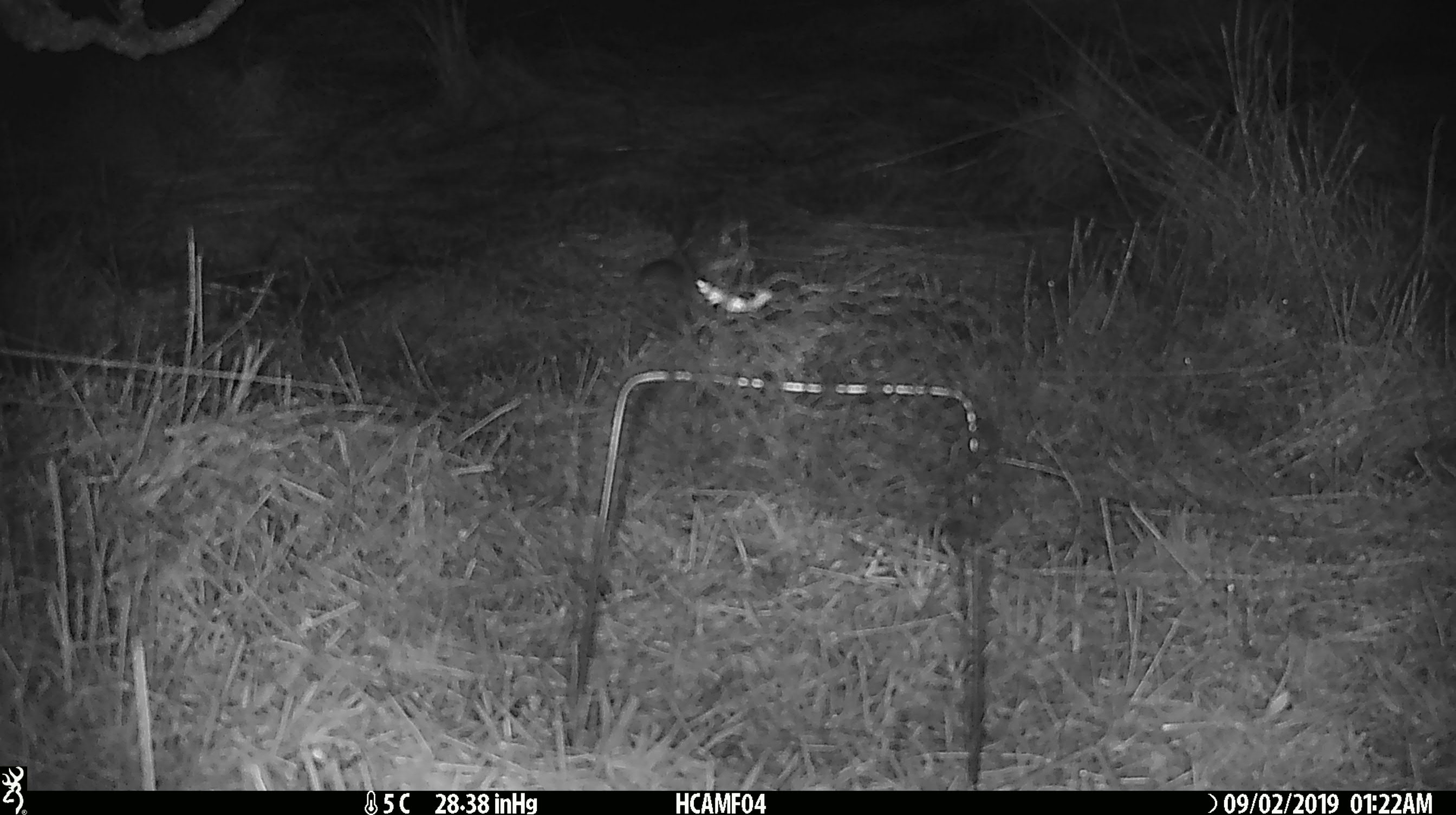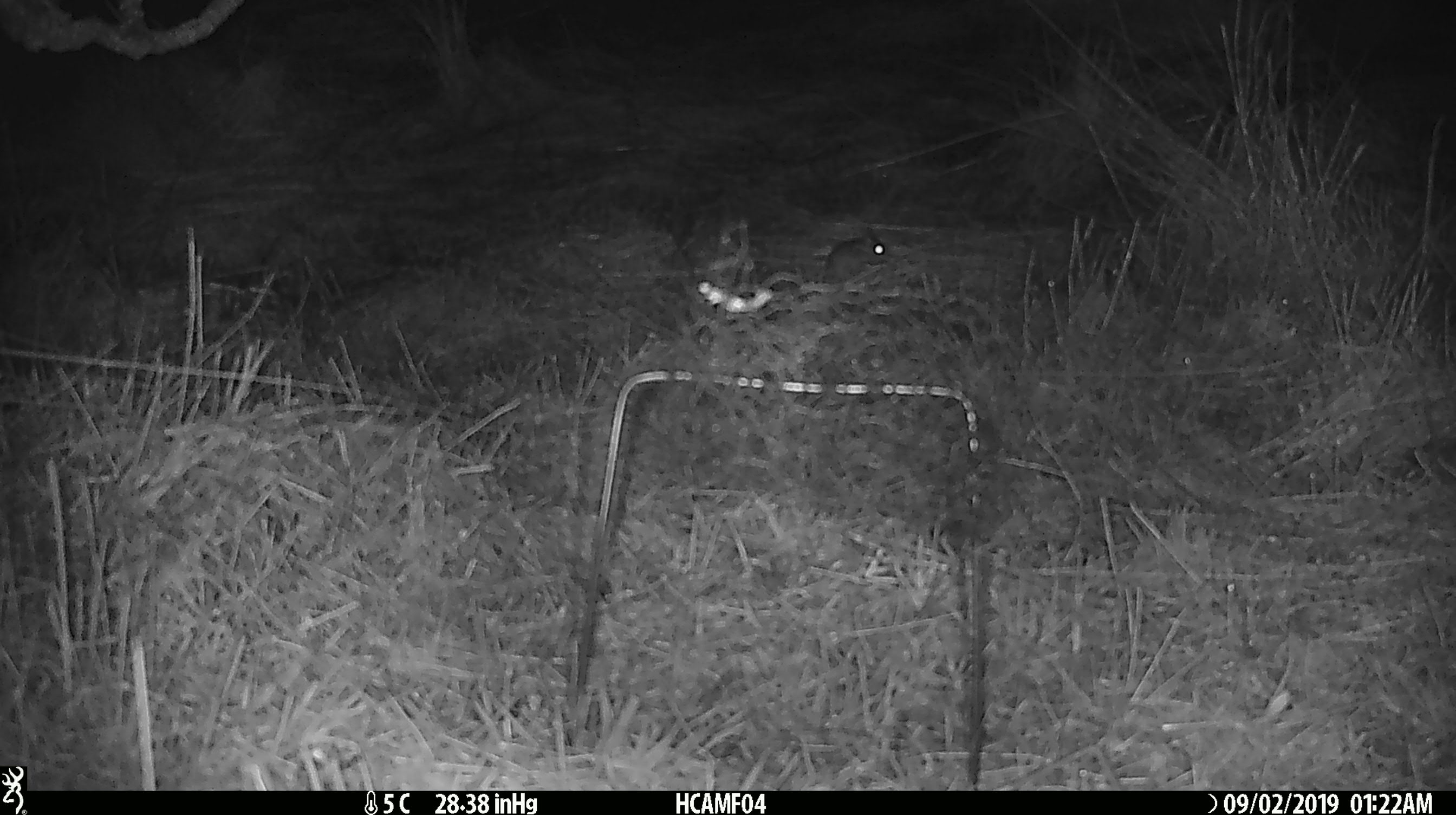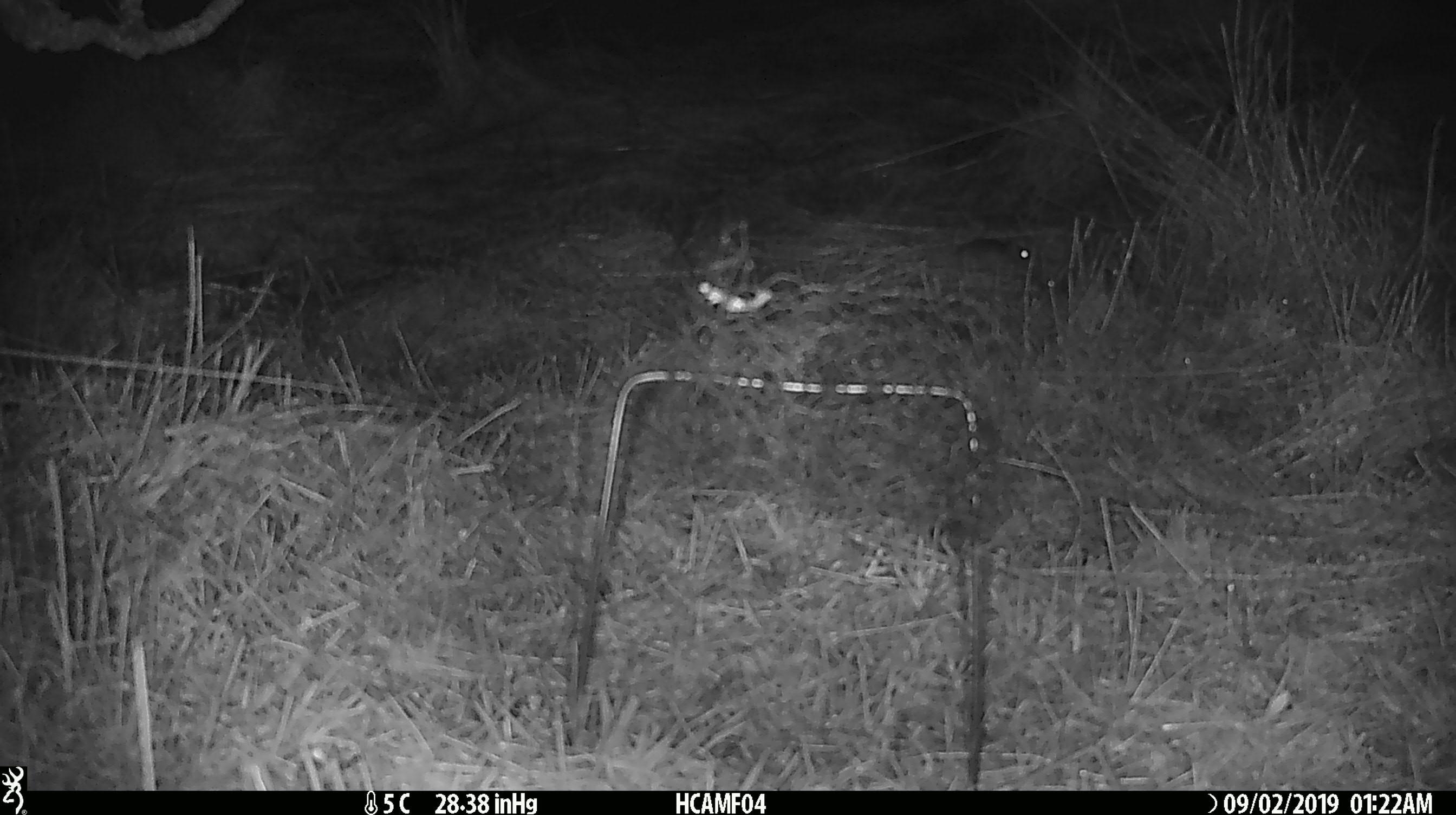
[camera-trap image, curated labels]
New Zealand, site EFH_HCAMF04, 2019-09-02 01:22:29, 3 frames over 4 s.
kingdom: Animalia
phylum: Chordata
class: Mammalia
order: Rodentia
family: Muridae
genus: Mus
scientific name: Mus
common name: mouse